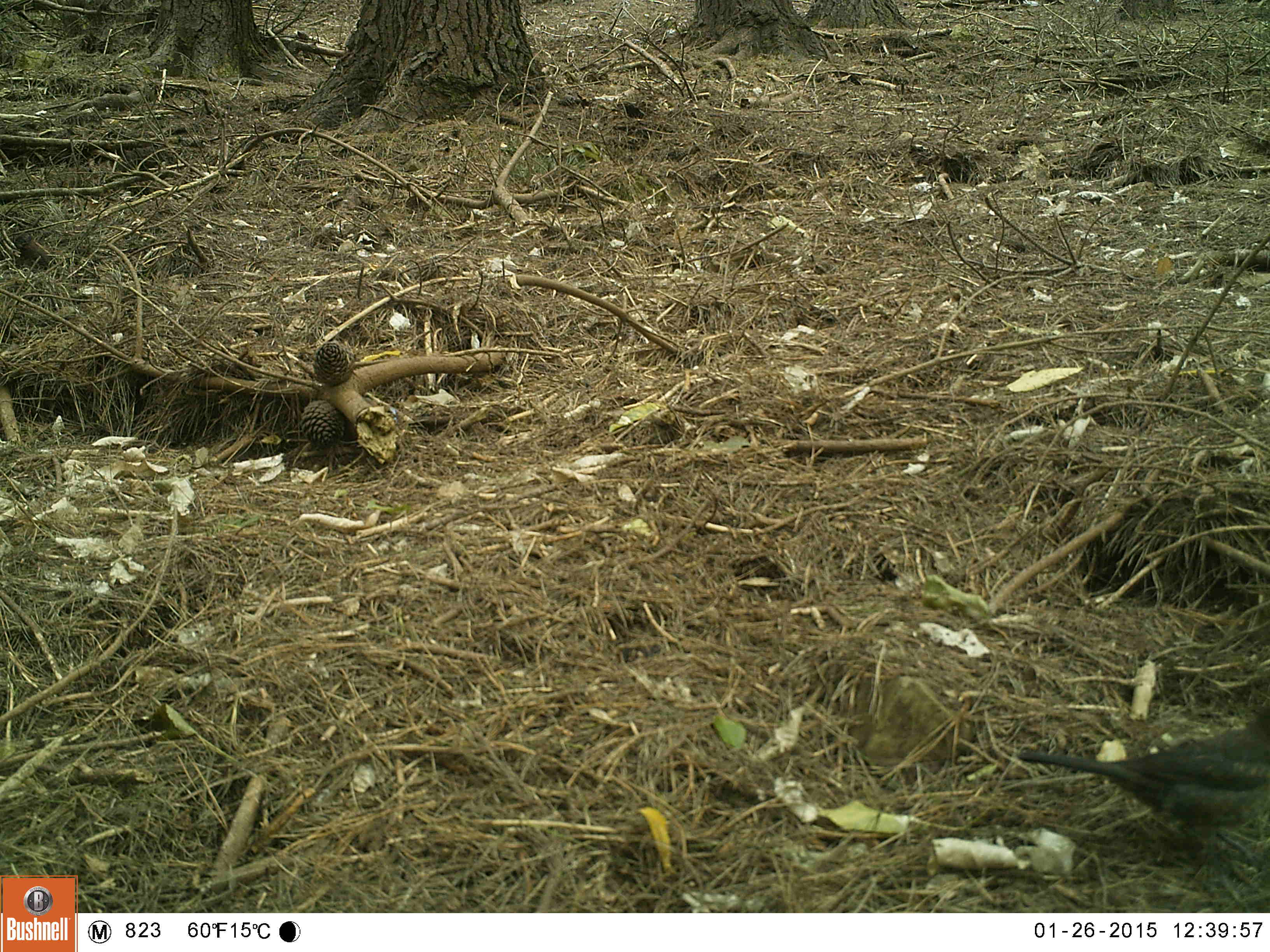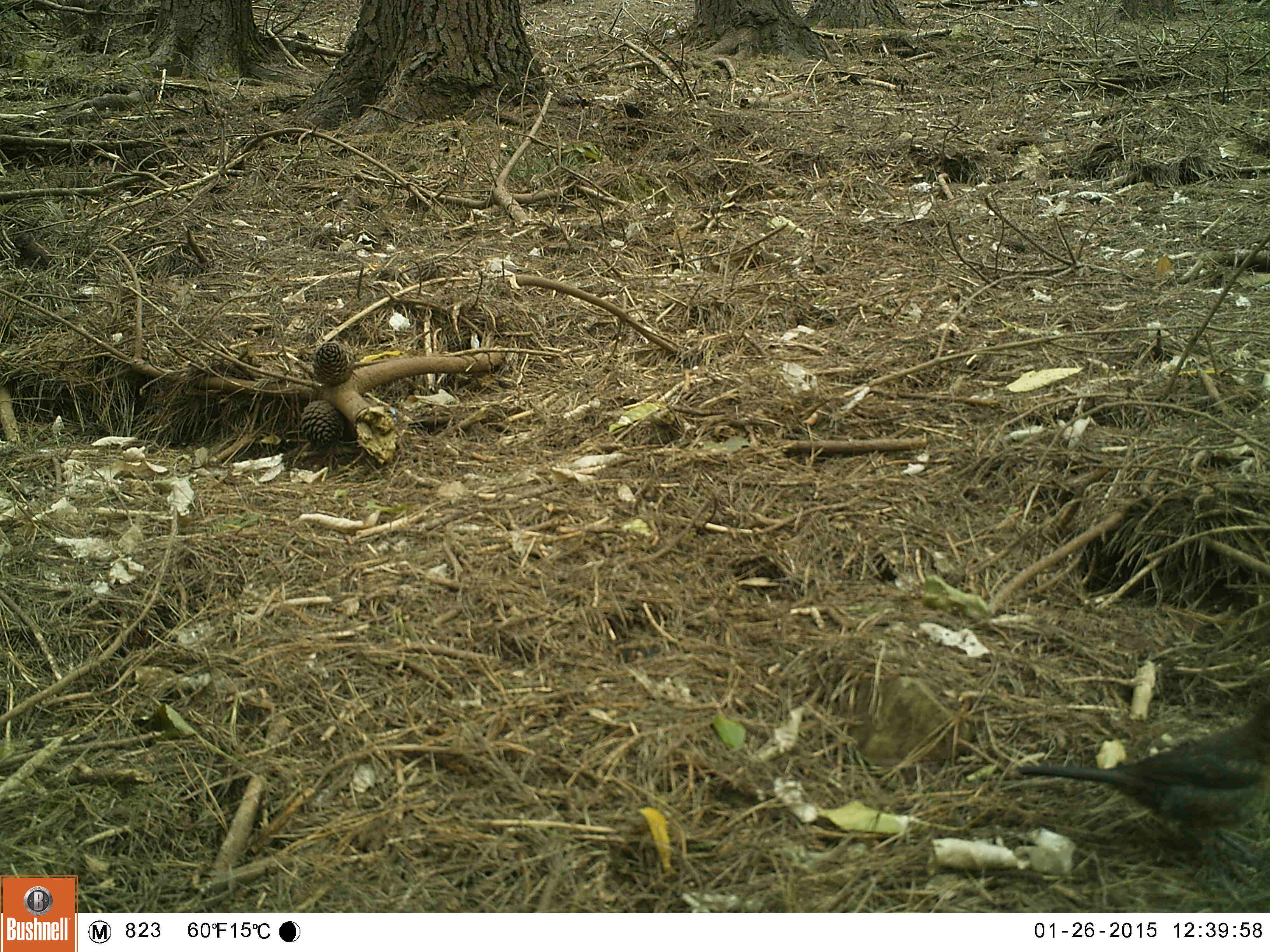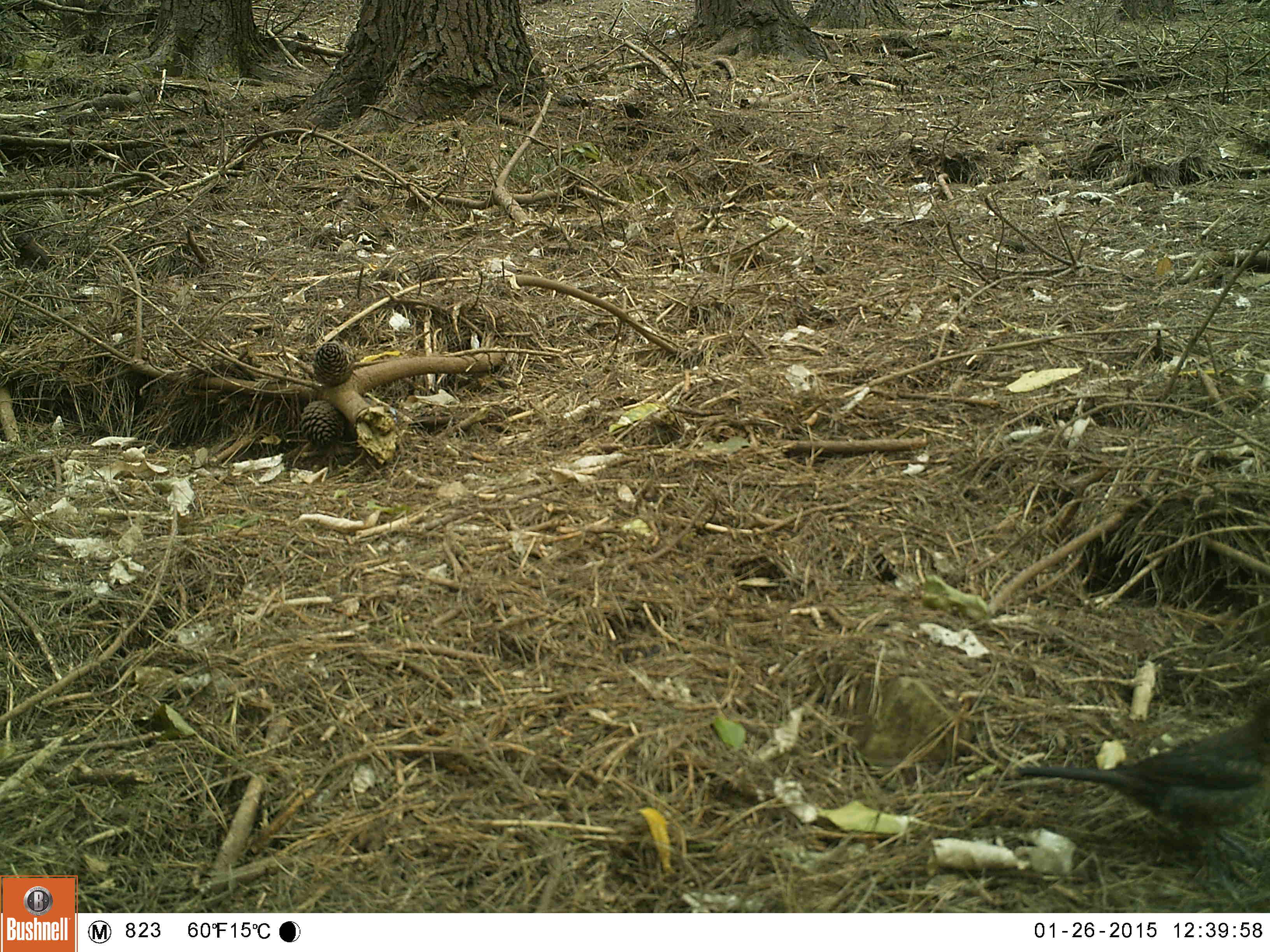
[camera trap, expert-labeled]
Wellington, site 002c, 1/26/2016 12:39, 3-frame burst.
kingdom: Animalia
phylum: Chordata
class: Aves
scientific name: Aves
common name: bird